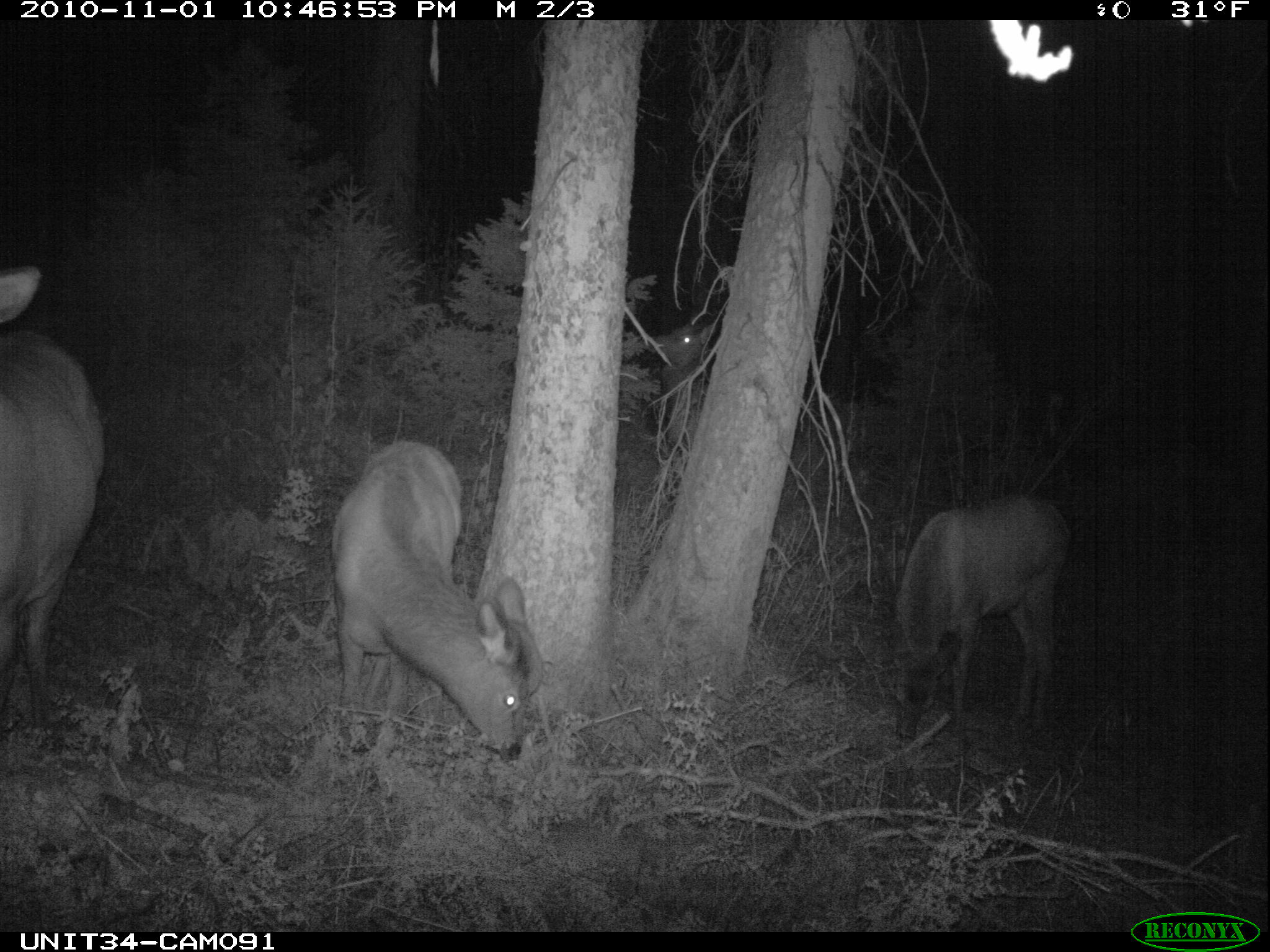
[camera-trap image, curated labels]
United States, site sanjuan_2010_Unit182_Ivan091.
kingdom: Animalia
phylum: Chordata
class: Mammalia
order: Artiodactyla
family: Cervidae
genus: Cervus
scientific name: Cervus elaphus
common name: red deer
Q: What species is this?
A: Cervus elaphus (red deer).